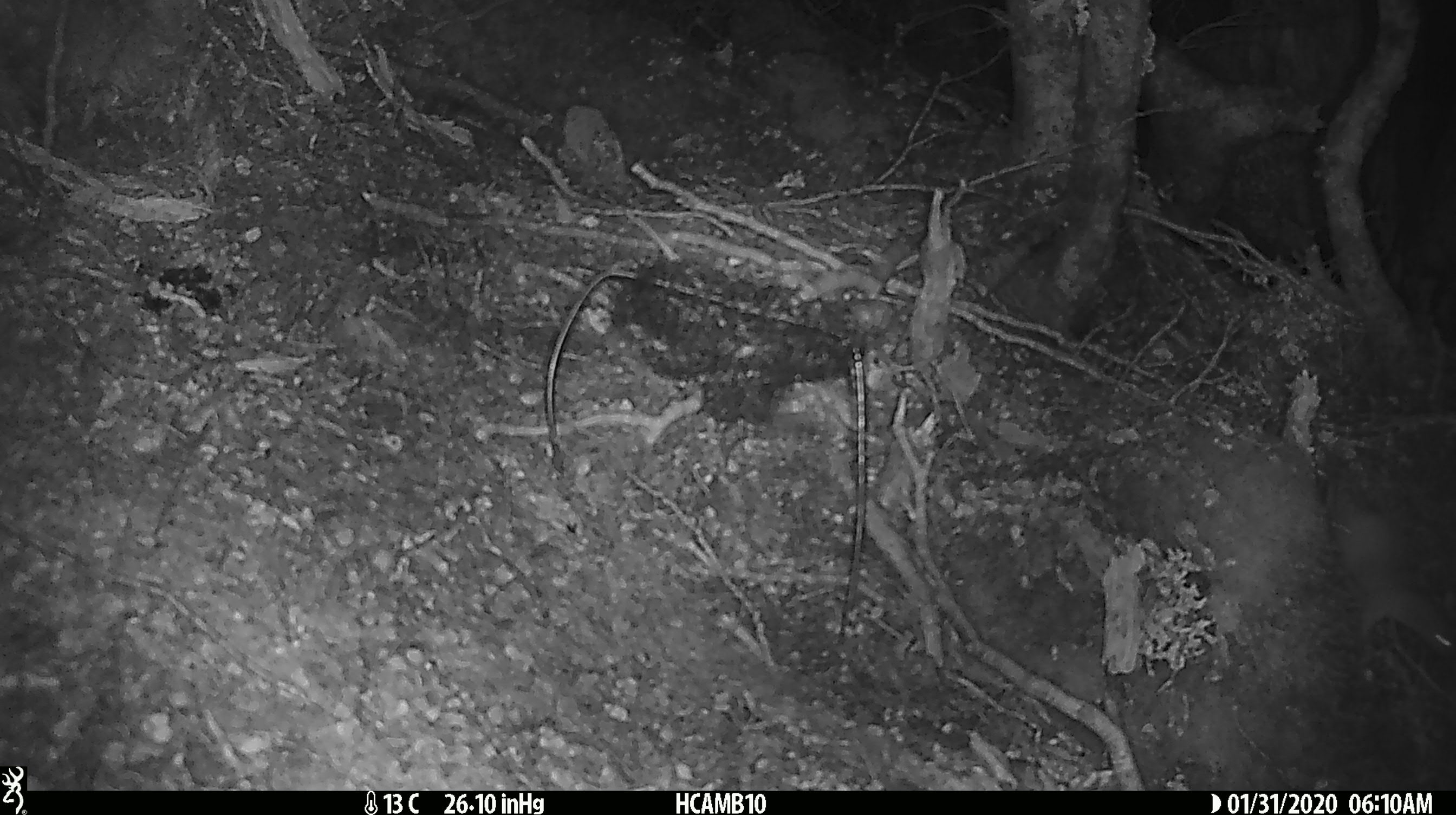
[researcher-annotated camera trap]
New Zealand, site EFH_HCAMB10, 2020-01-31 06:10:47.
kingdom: Animalia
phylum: Chordata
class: Mammalia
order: Rodentia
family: Muridae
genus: Mus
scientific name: Mus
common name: mouse